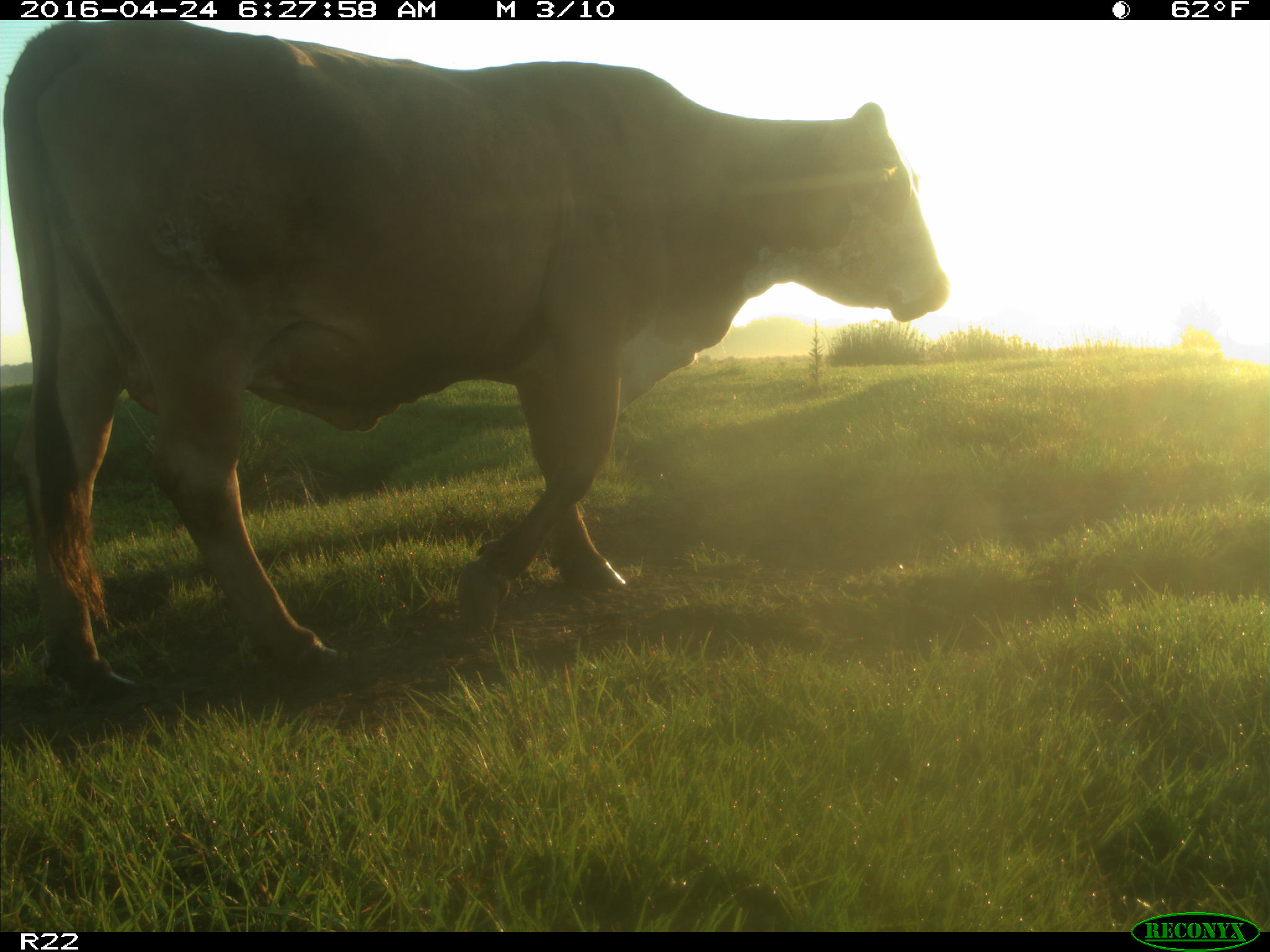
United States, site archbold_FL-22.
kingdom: Animalia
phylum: Chordata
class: Mammalia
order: Artiodactyla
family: Bovidae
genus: Bos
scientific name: Bos taurus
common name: domestic cow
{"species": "Bos taurus (domestic cow)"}